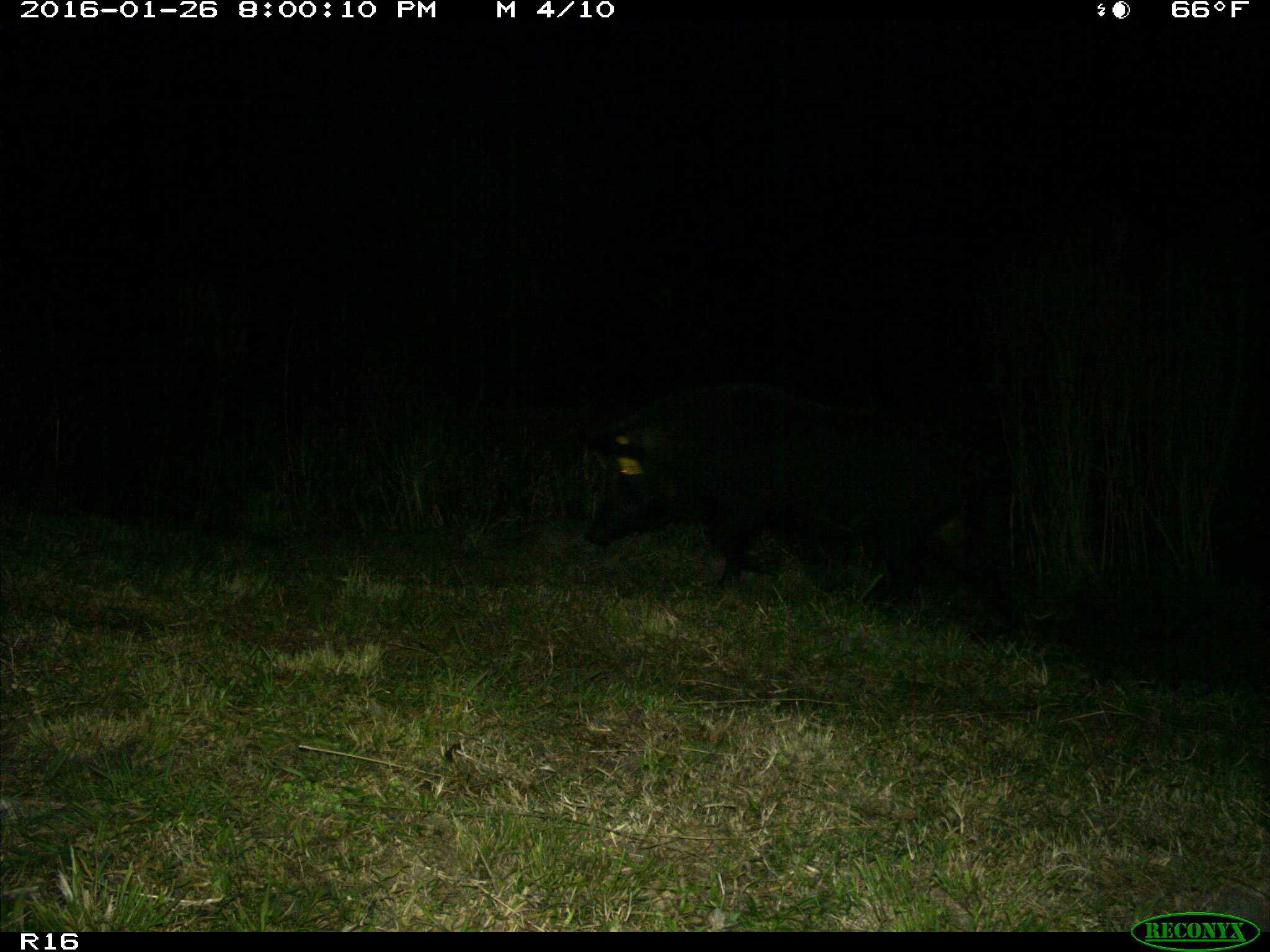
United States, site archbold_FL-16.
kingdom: Animalia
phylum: Chordata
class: Mammalia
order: Artiodactyla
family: Suidae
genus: Sus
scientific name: Sus scrofa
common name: wild boar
Sus scrofa (wild boar).